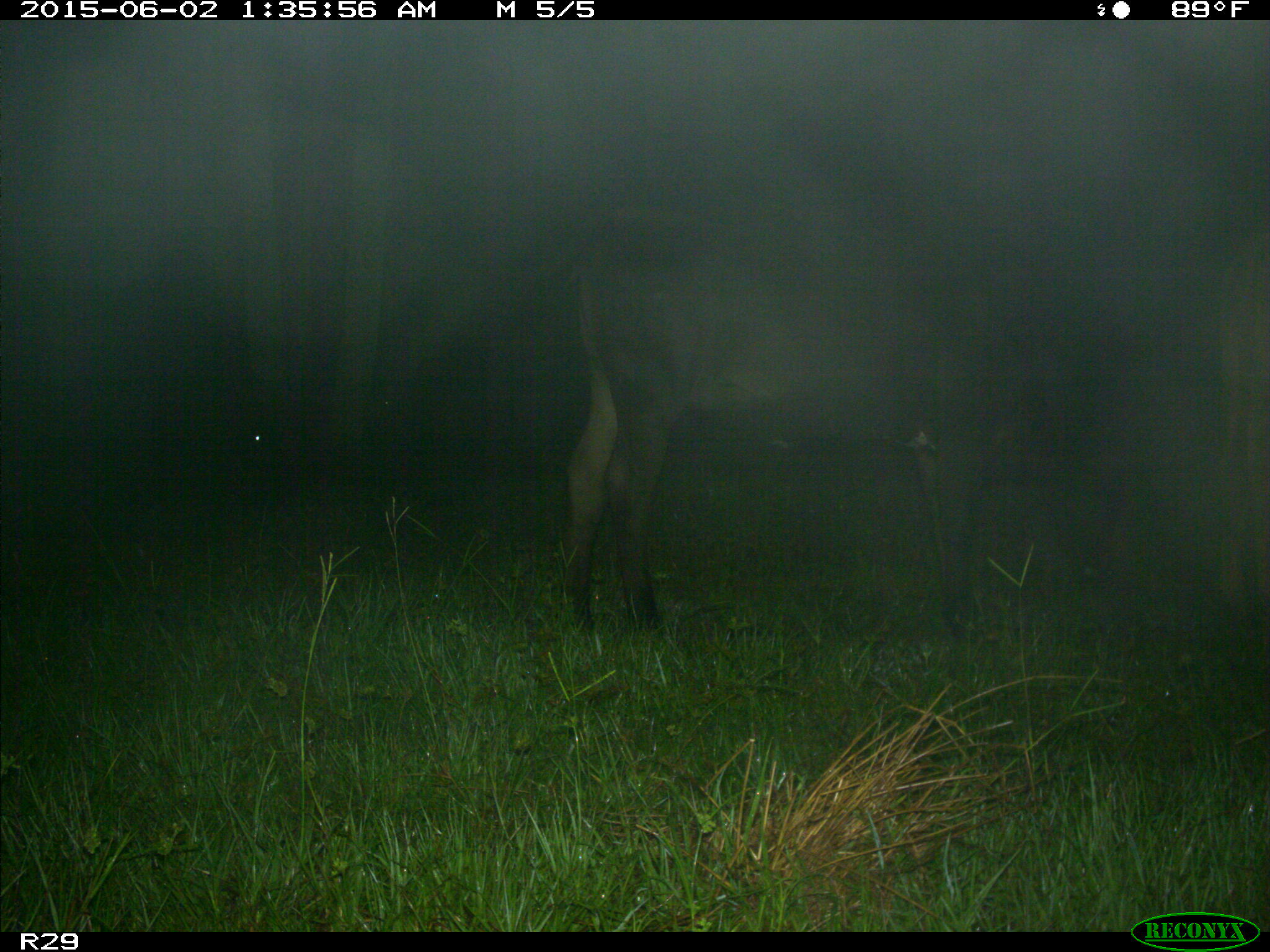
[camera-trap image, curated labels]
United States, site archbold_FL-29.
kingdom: Animalia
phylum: Chordata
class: Mammalia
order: Artiodactyla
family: Bovidae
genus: Bos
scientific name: Bos taurus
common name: domestic cow